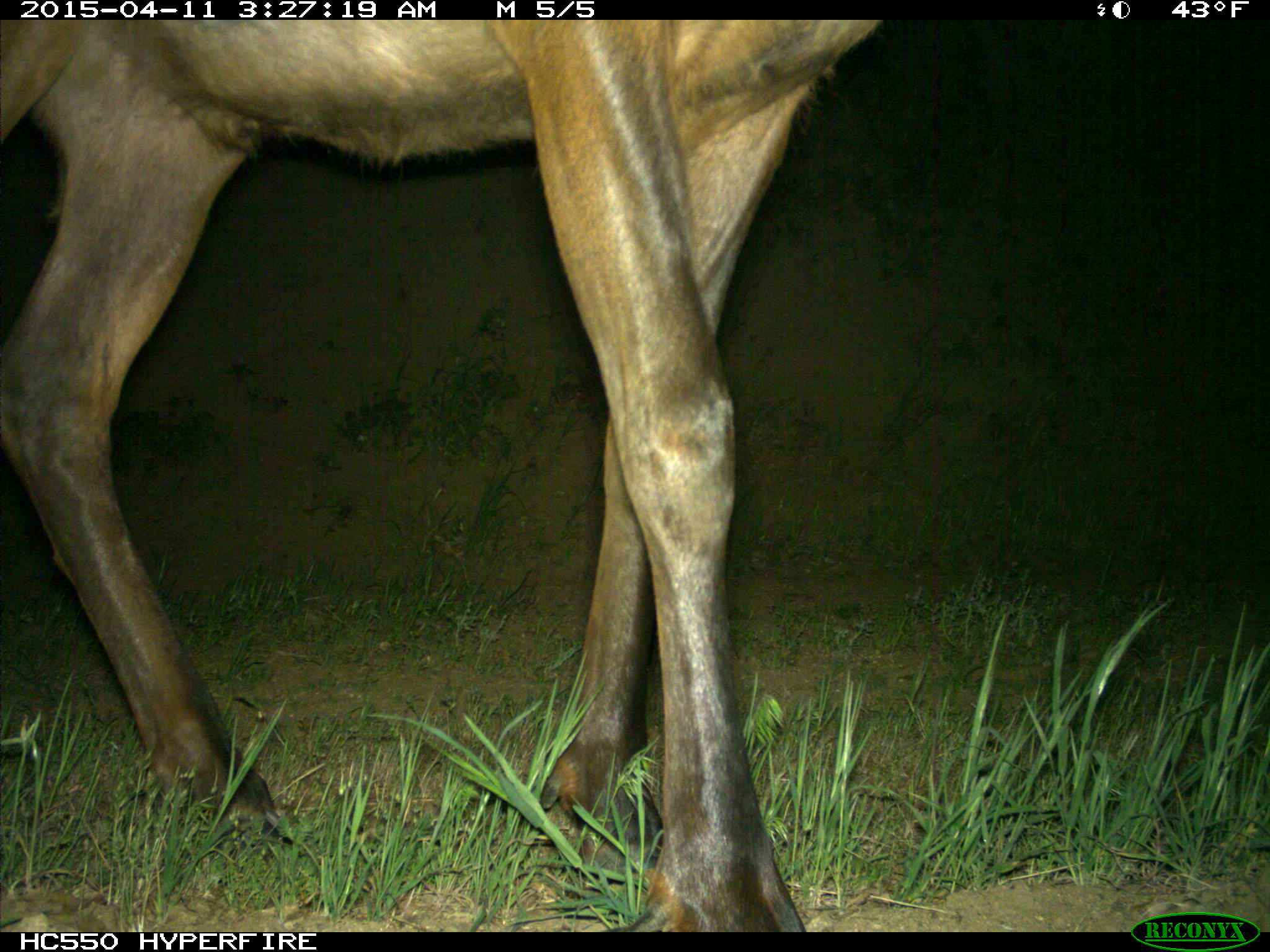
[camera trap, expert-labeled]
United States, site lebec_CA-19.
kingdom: Animalia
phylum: Chordata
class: Mammalia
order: Artiodactyla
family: Cervidae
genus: Cervus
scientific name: Cervus canadensis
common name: elk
Cervus canadensis (elk).